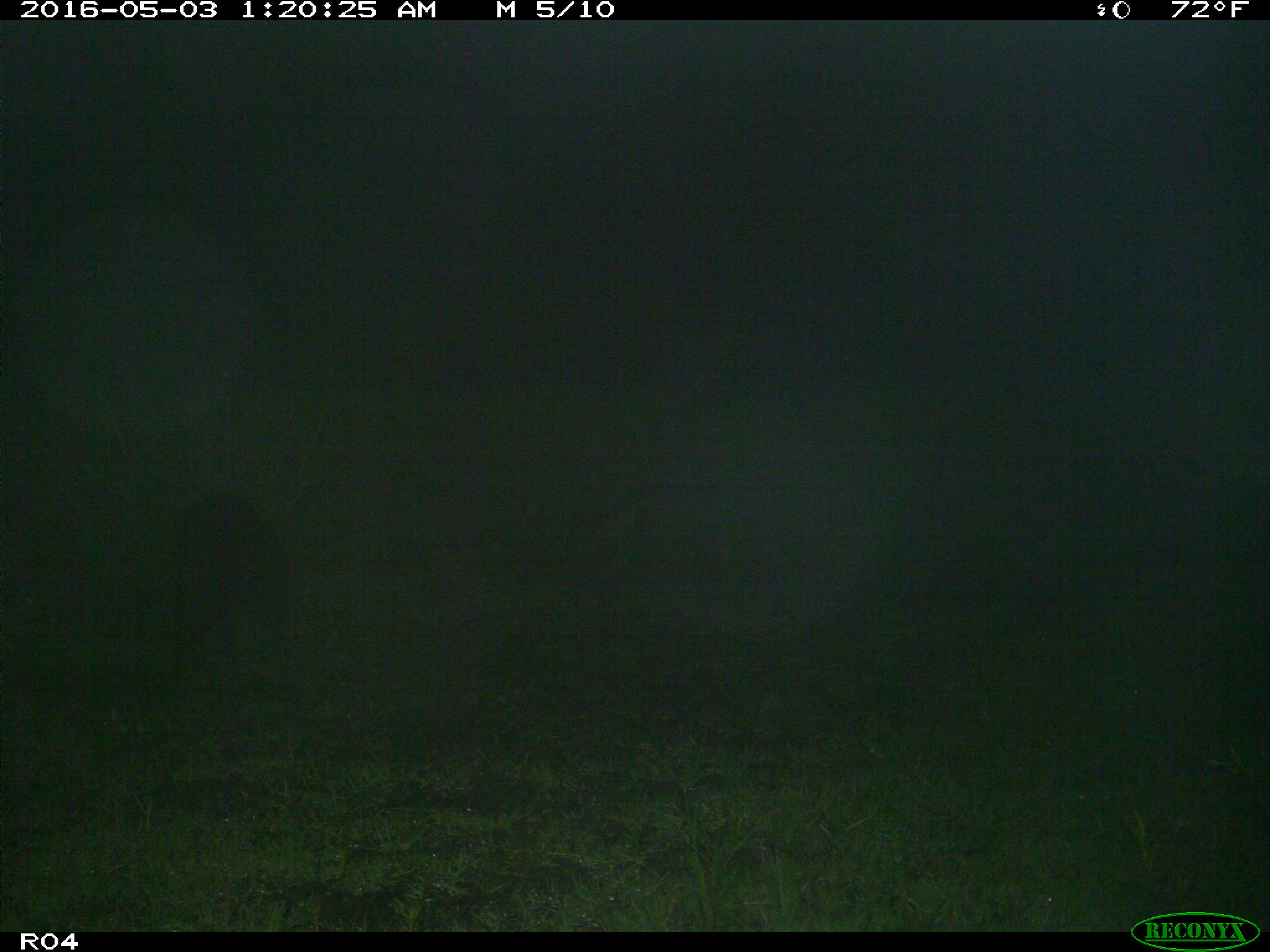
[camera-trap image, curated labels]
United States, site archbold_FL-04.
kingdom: Animalia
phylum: Chordata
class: Mammalia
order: Artiodactyla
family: Suidae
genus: Sus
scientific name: Sus scrofa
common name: wild boar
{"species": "Sus scrofa (wild boar)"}